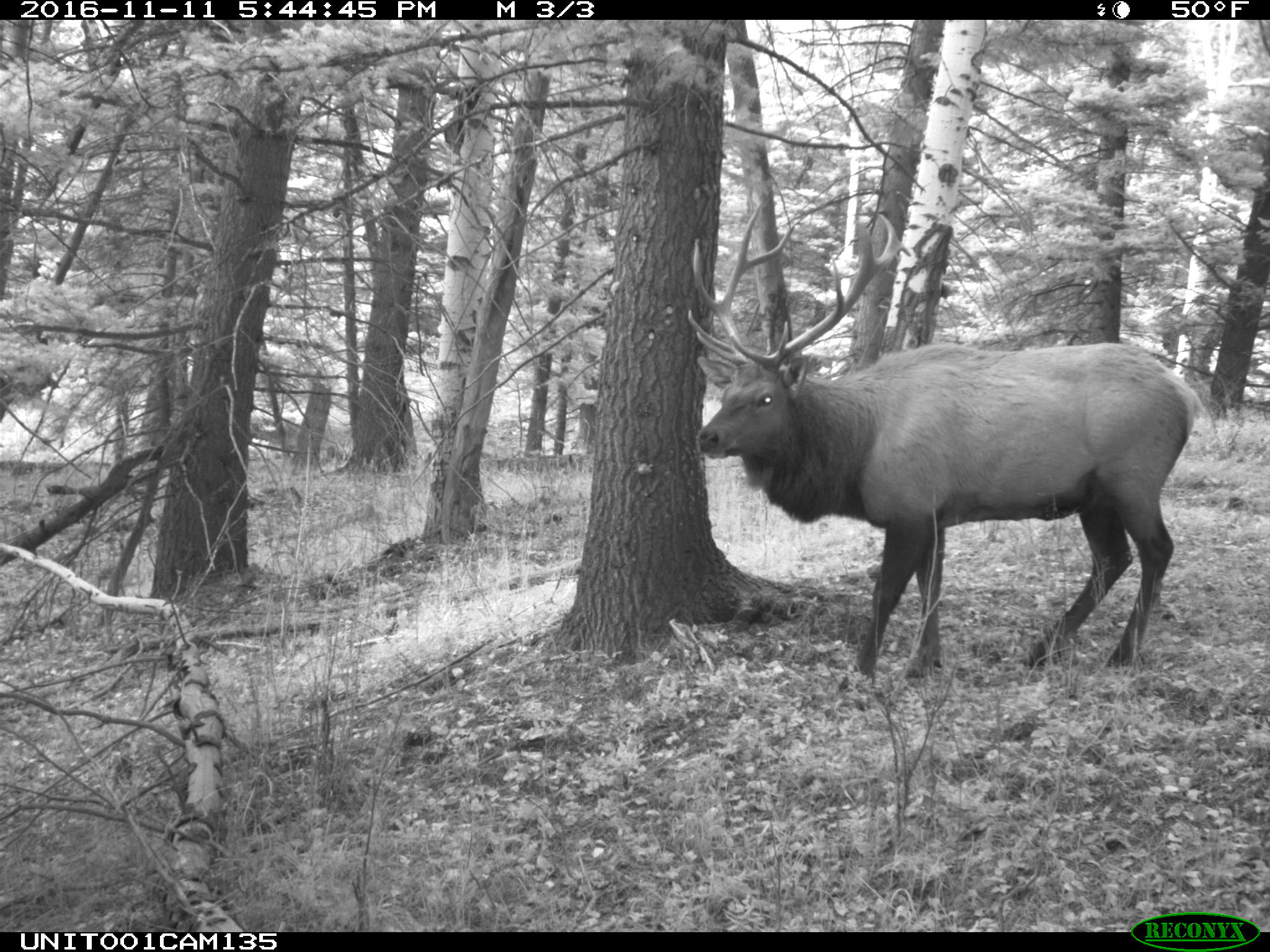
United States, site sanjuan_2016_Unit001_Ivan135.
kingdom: Animalia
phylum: Chordata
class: Mammalia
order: Artiodactyla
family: Cervidae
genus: Cervus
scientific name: Cervus elaphus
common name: red deer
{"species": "Cervus elaphus (red deer)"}